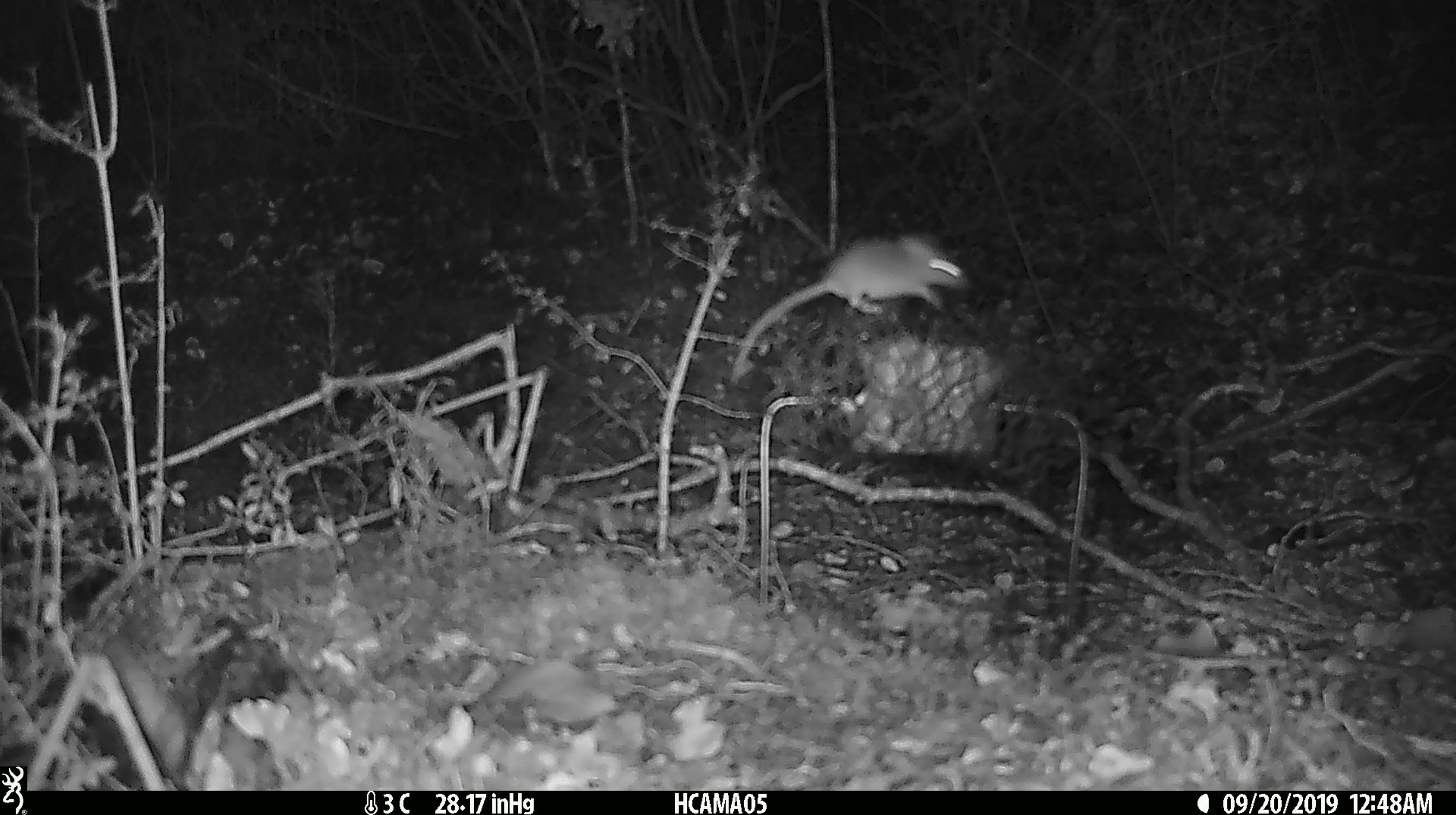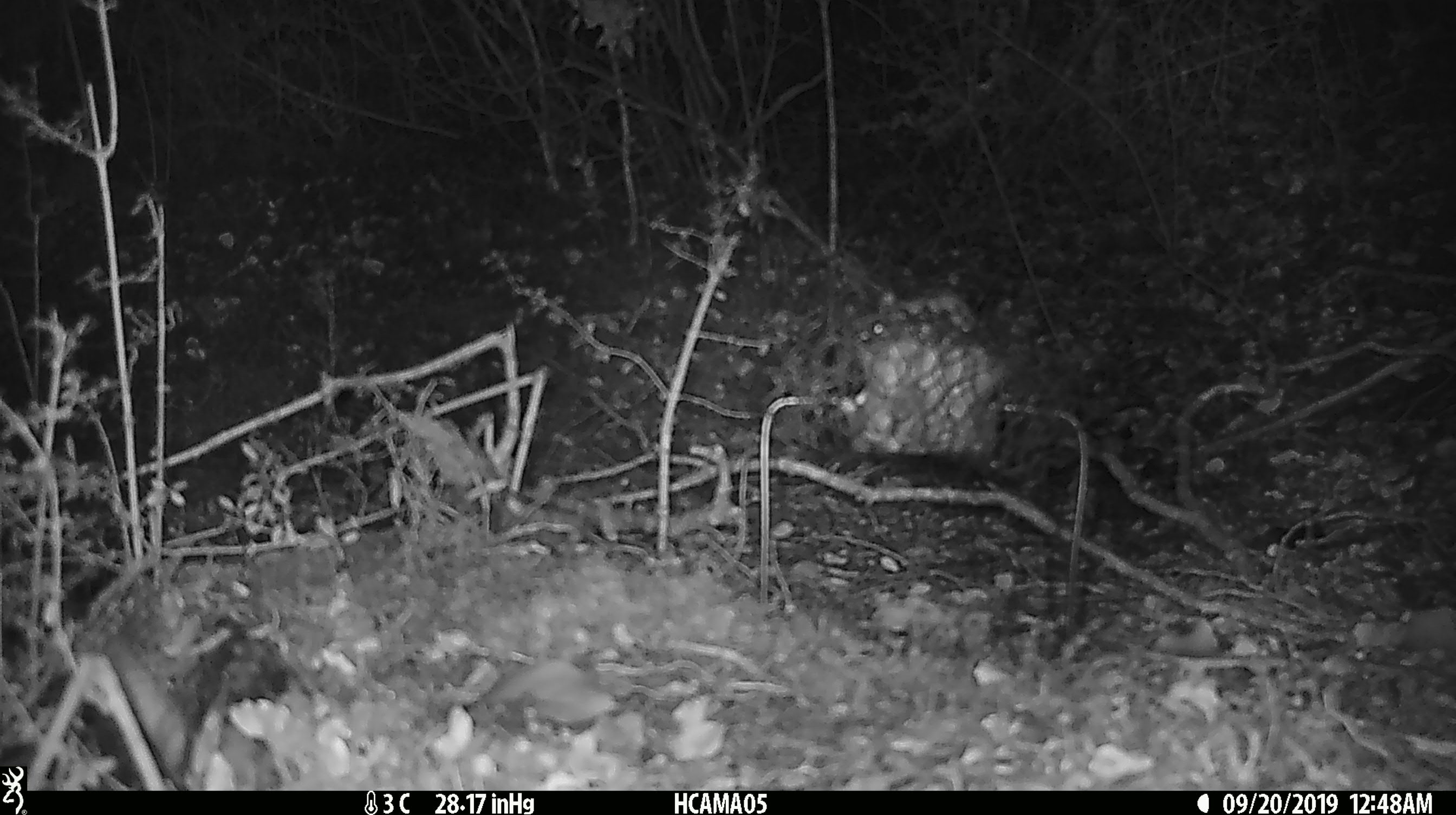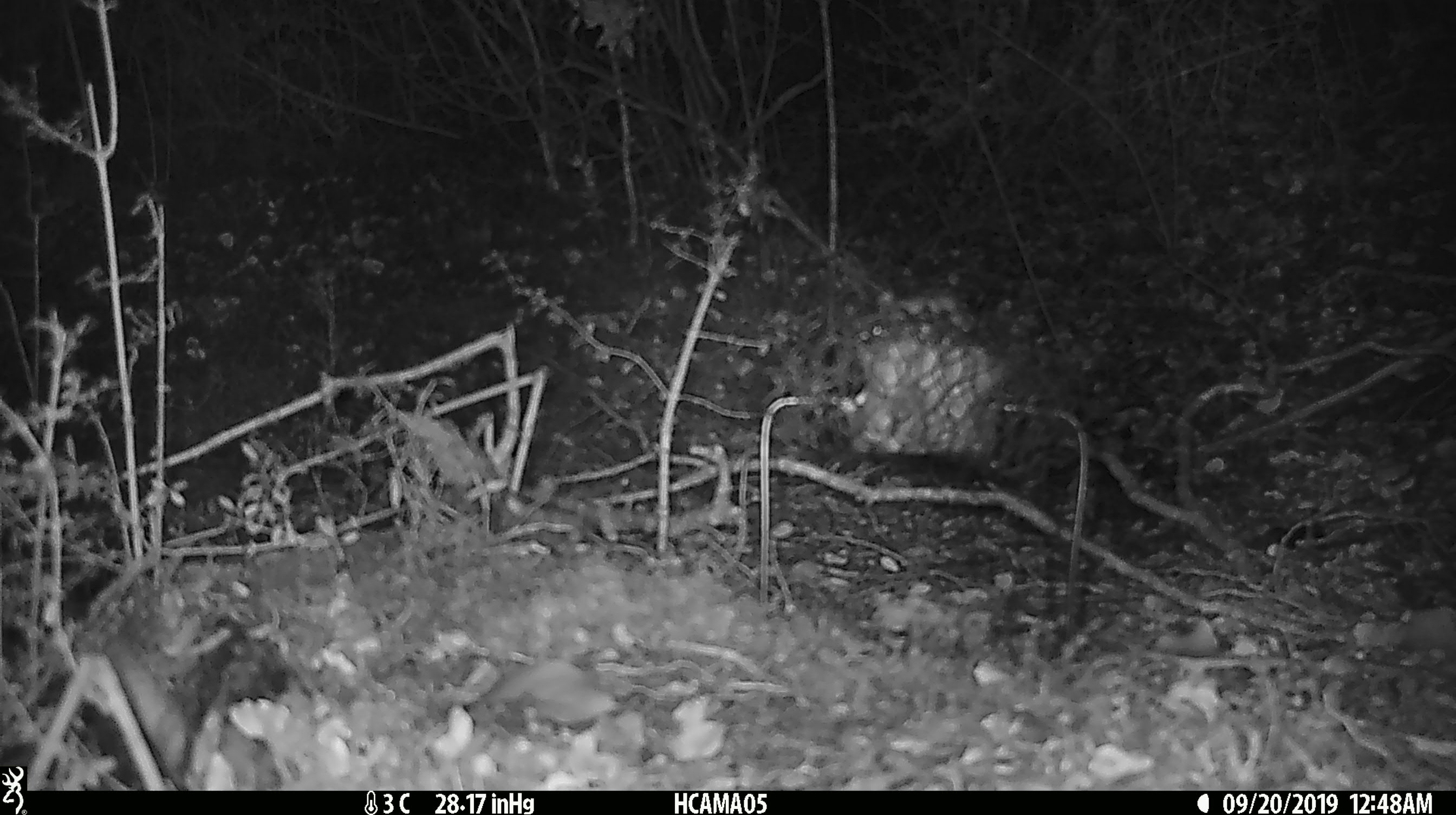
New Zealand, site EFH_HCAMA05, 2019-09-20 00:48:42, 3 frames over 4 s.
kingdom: Animalia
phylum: Chordata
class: Mammalia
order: Rodentia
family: Muridae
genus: Mus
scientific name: Mus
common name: mouse